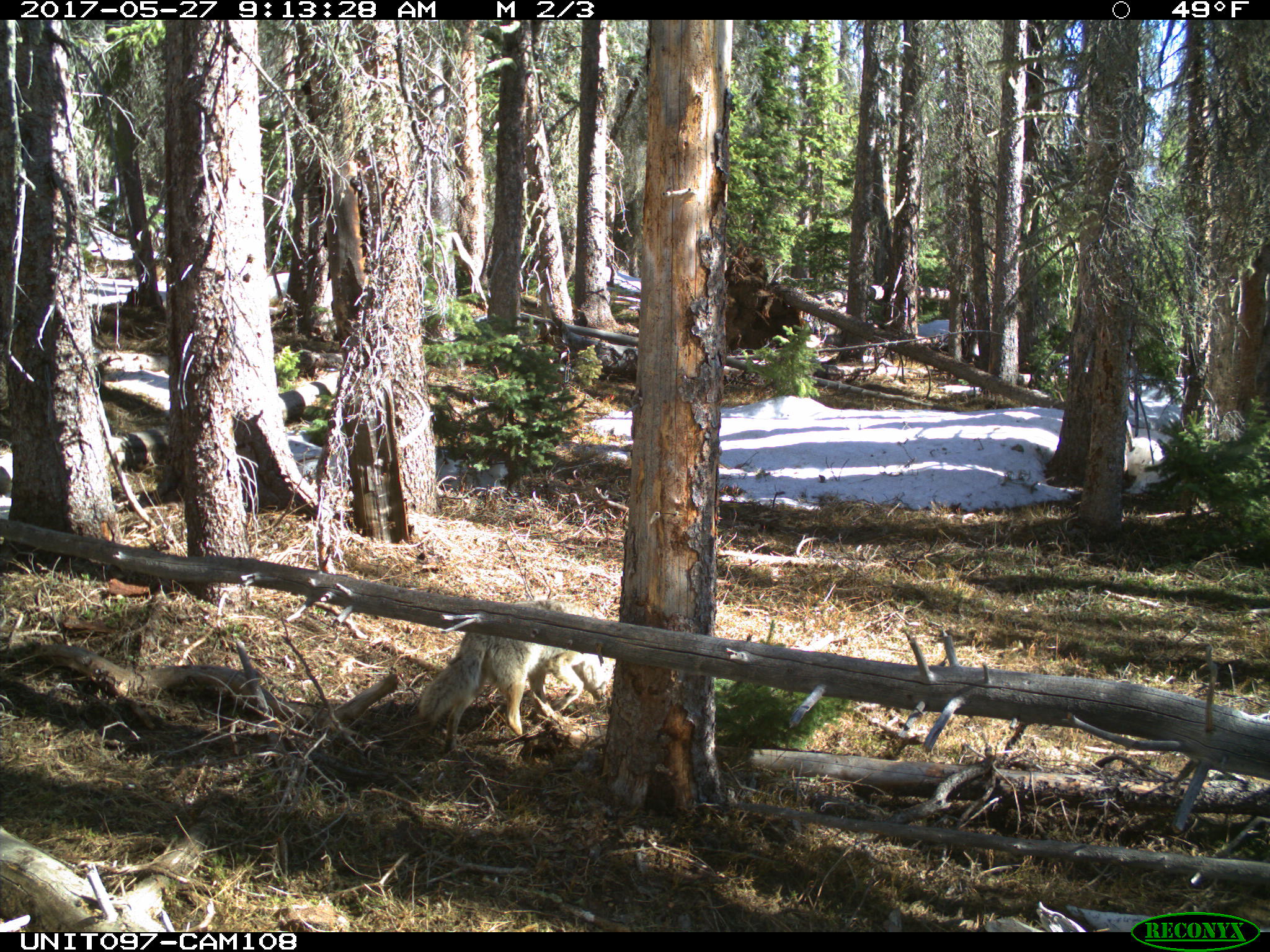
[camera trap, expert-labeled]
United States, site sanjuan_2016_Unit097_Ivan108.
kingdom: Animalia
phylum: Chordata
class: Mammalia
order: Carnivora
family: Canidae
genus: Canis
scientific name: Canis latrans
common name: coyote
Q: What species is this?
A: Canis latrans (coyote).